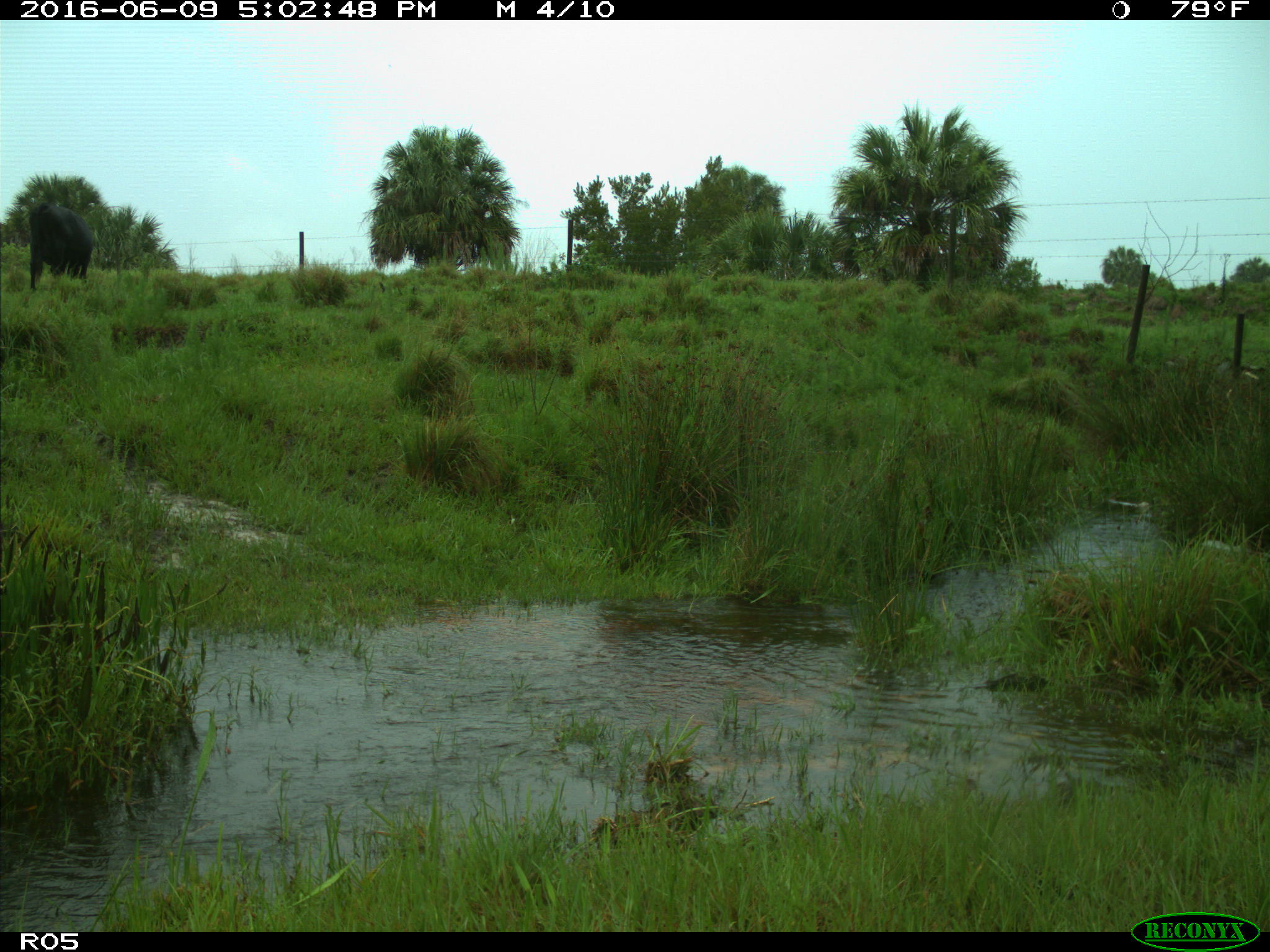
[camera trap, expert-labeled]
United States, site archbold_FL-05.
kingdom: Animalia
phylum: Chordata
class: Mammalia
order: Artiodactyla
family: Bovidae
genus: Bos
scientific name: Bos taurus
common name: domestic cow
Bos taurus (domestic cow).